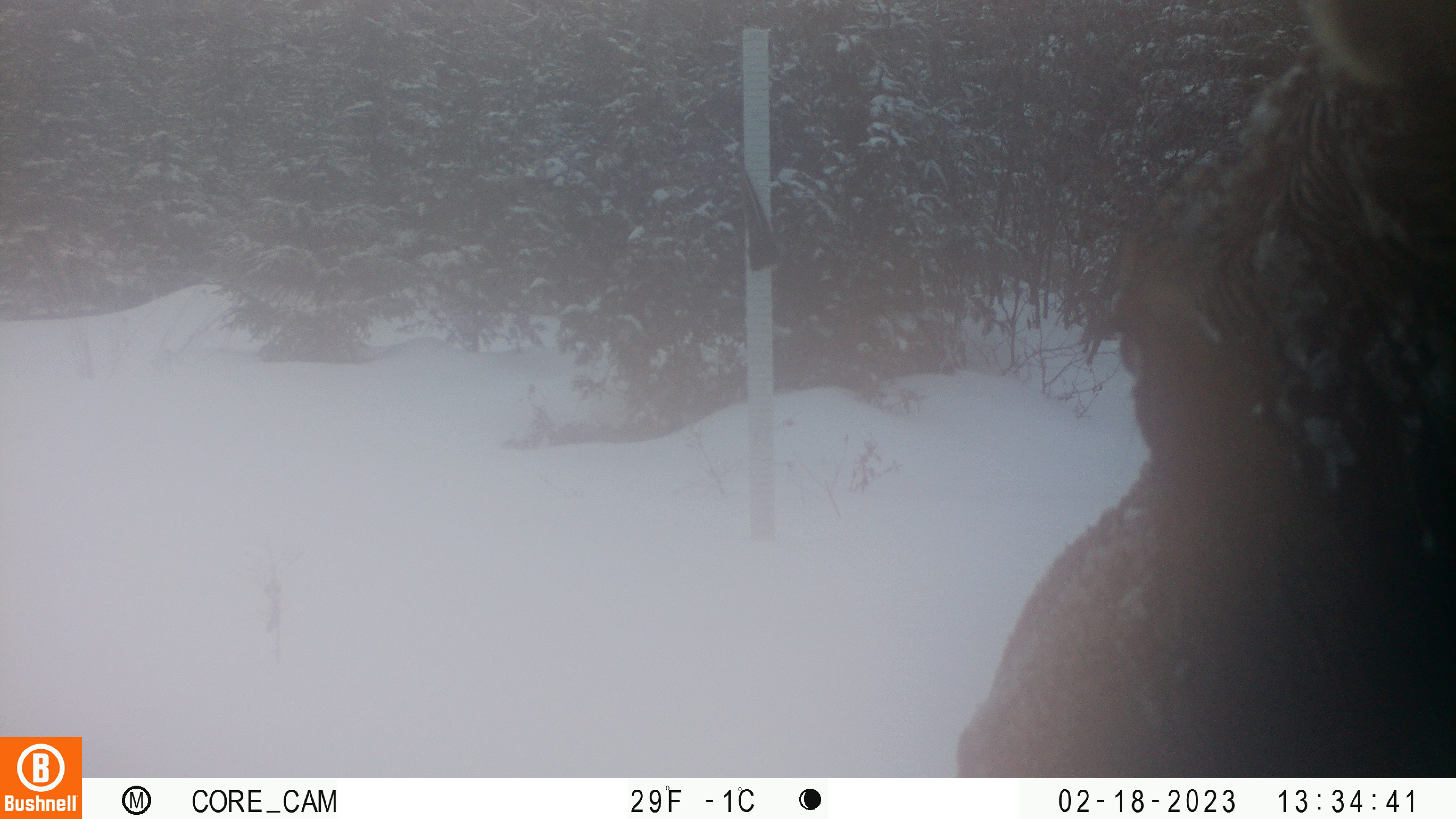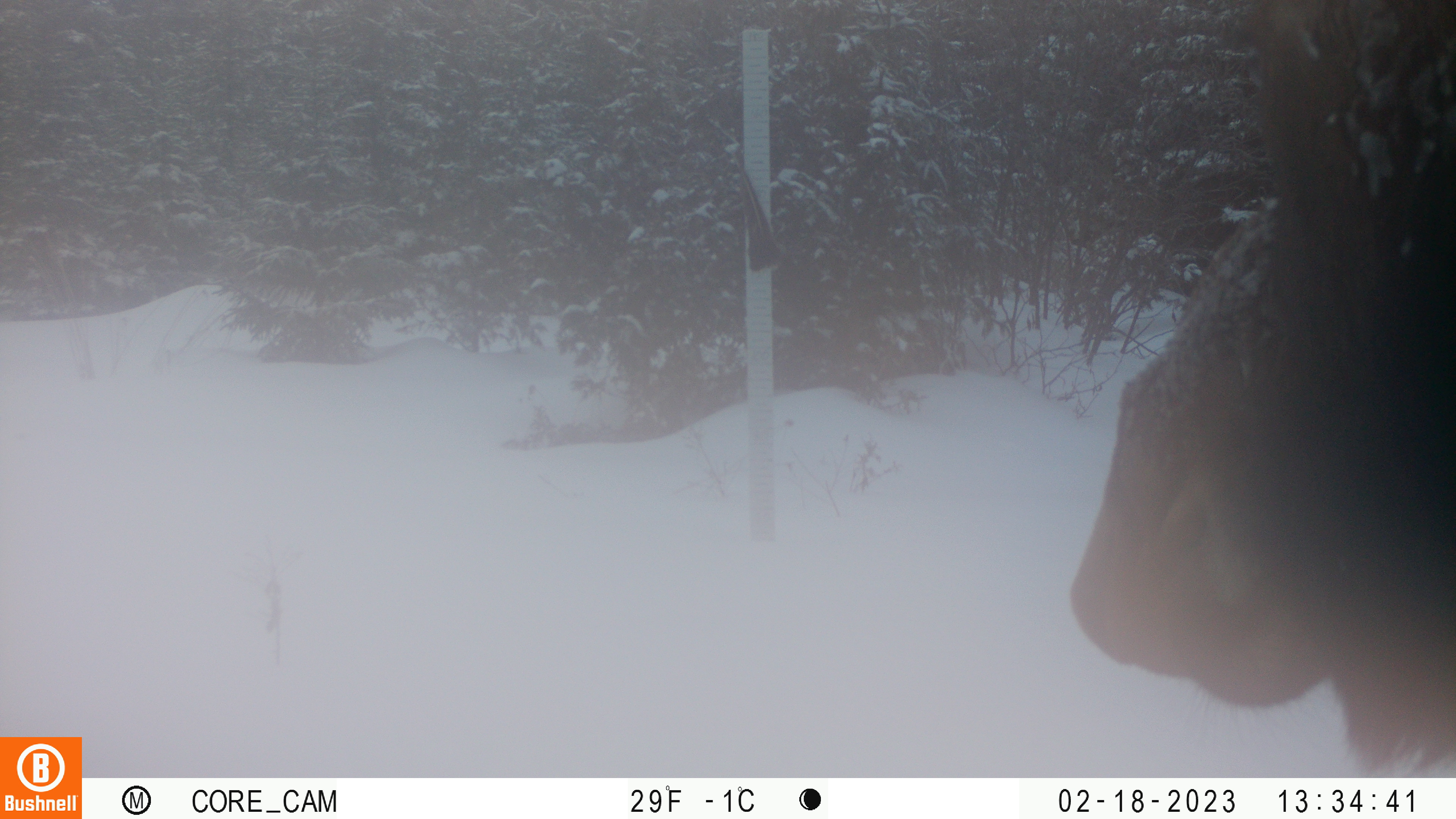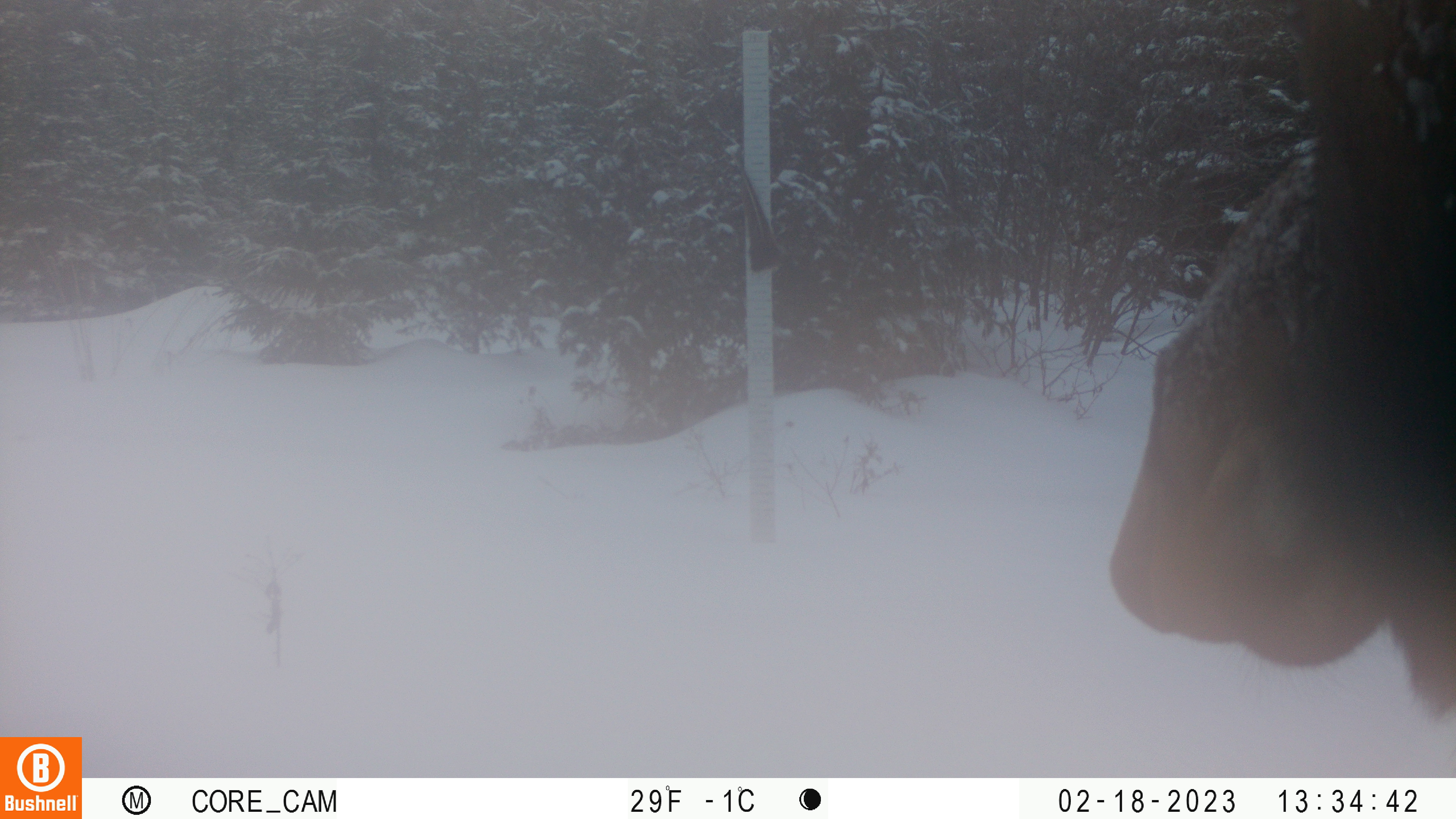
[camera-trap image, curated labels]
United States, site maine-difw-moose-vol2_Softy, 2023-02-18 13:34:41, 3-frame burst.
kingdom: Animalia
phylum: Chordata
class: Mammalia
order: Artiodactyla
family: Cervidae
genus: Alces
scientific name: Alces alces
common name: moose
Moose (Alces alces).